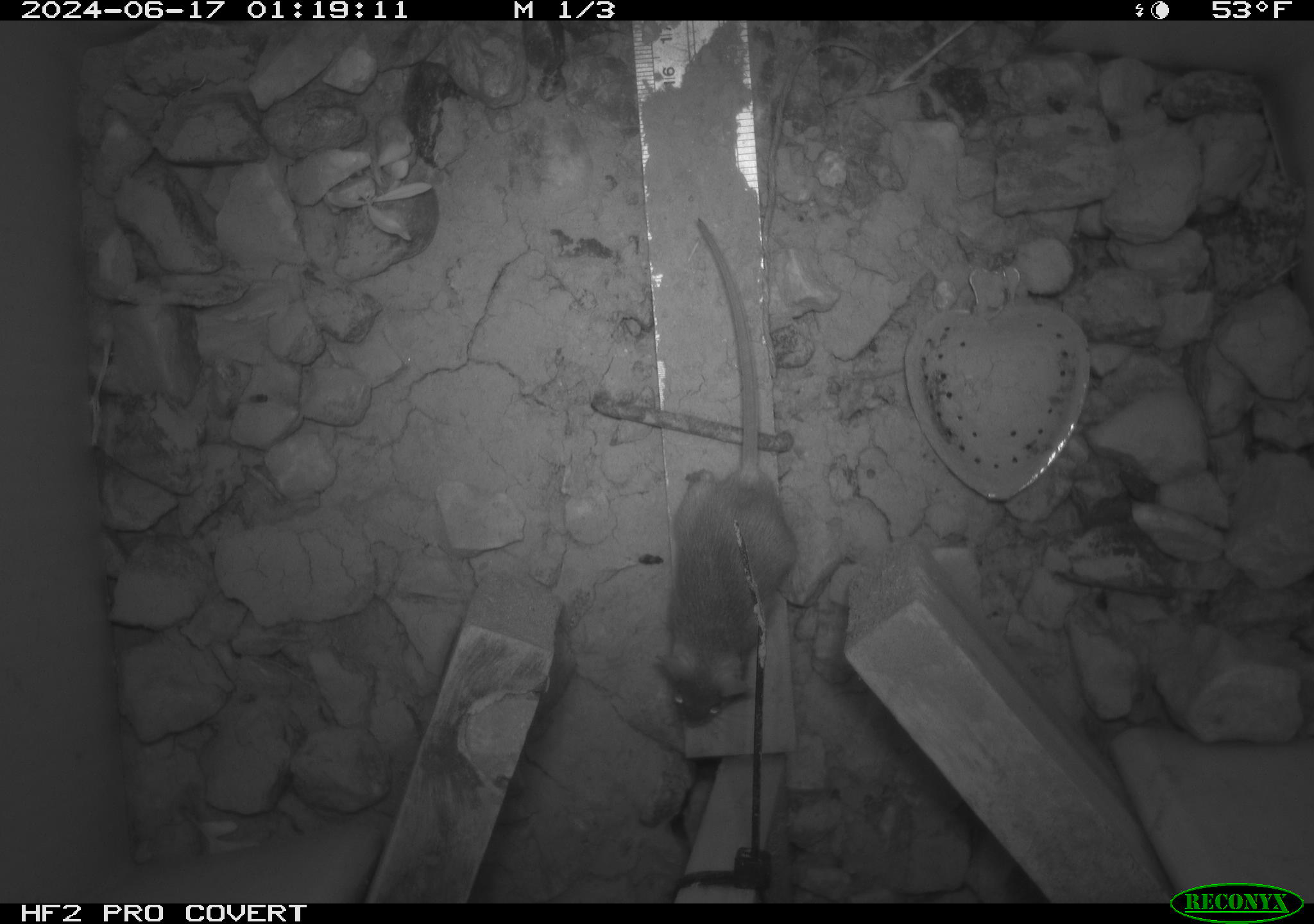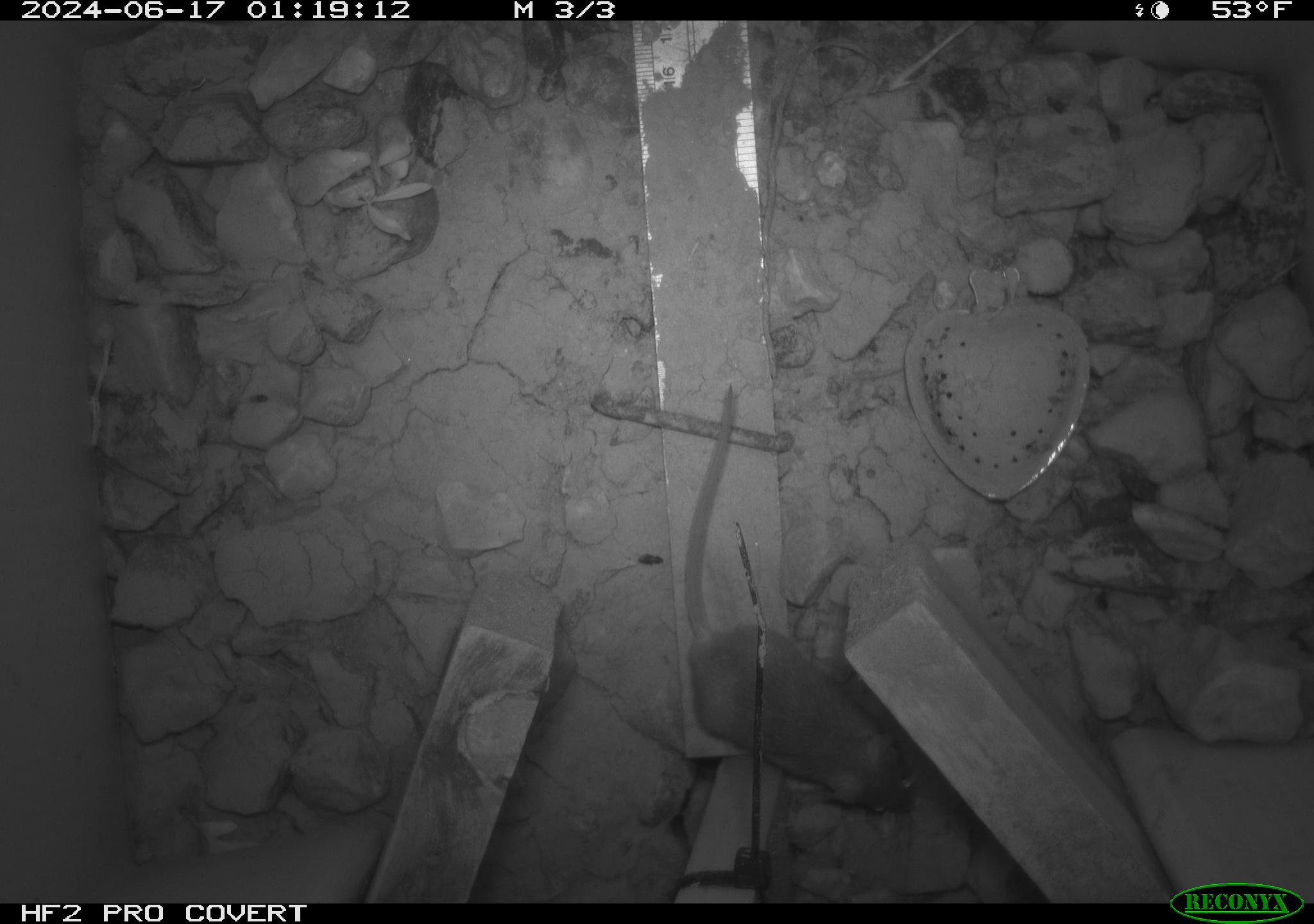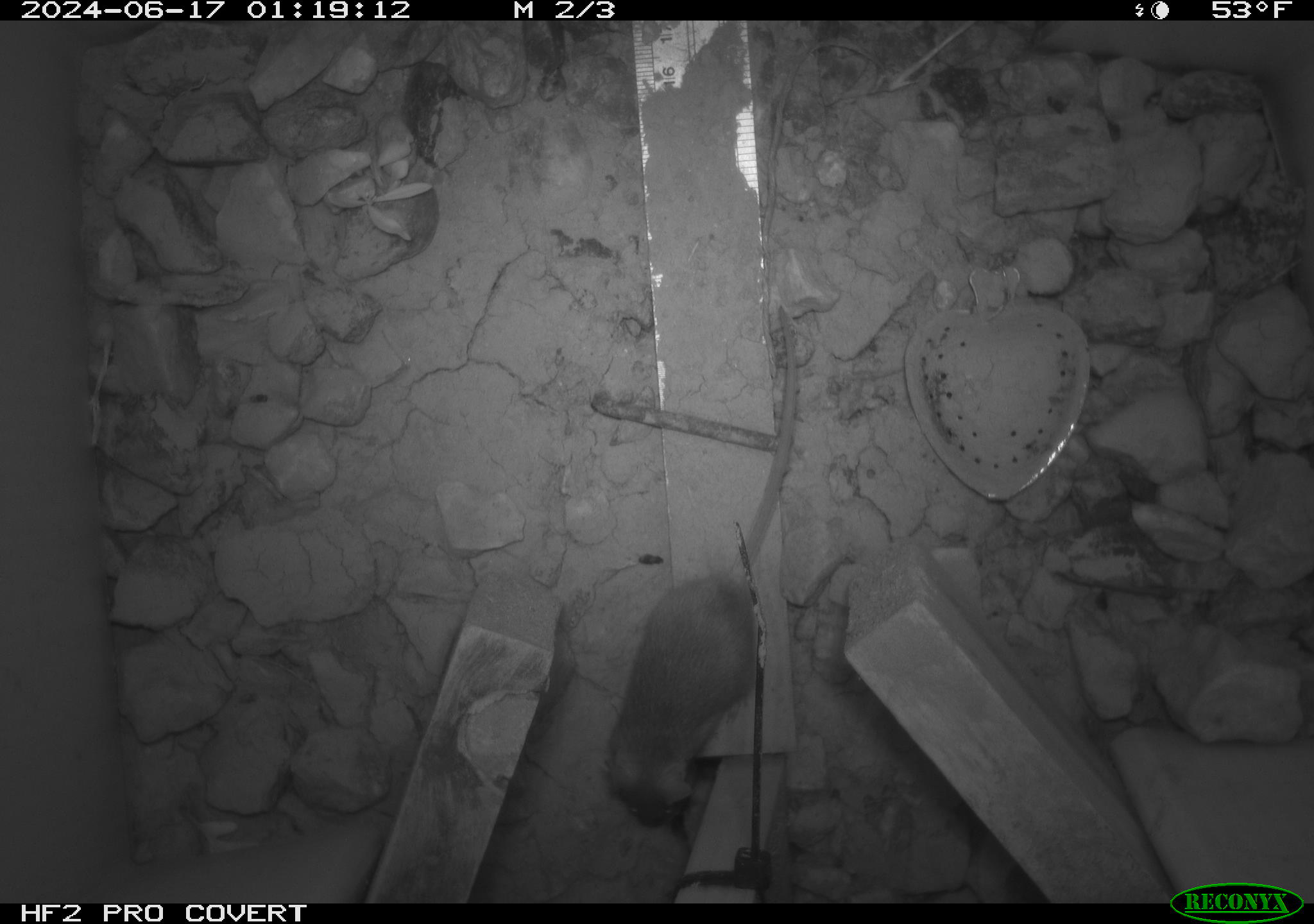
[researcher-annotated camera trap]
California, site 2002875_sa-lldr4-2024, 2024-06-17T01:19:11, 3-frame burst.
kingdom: Animalia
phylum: Chordata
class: Mammalia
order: Rodentia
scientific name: Rodentia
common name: mouse species